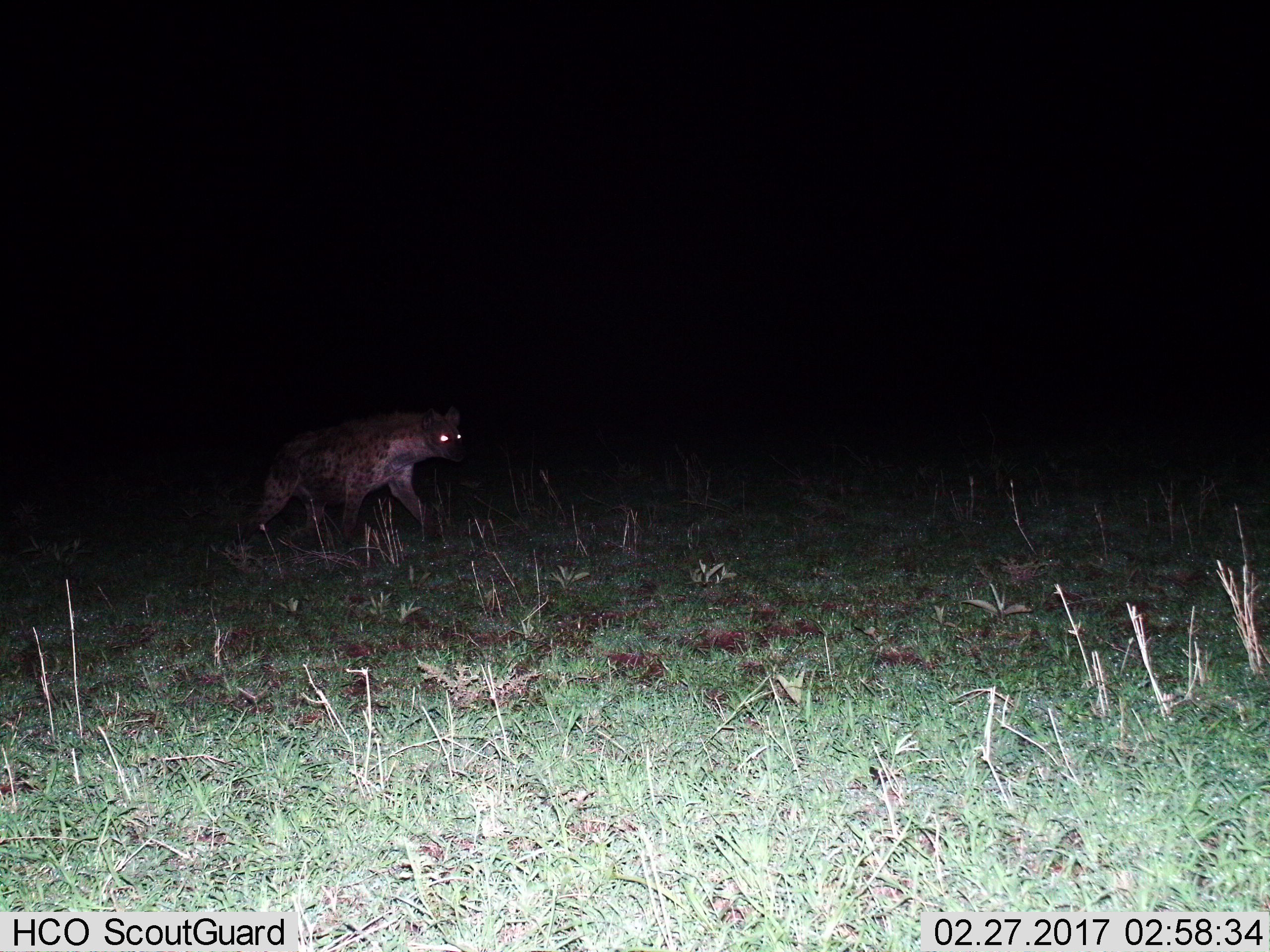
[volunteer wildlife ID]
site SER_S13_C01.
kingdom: Animalia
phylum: Chordata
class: Mammalia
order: Carnivora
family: Hyaenidae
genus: Crocuta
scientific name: Crocuta crocuta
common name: spotted hyena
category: hyenaspotted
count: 1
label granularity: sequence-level